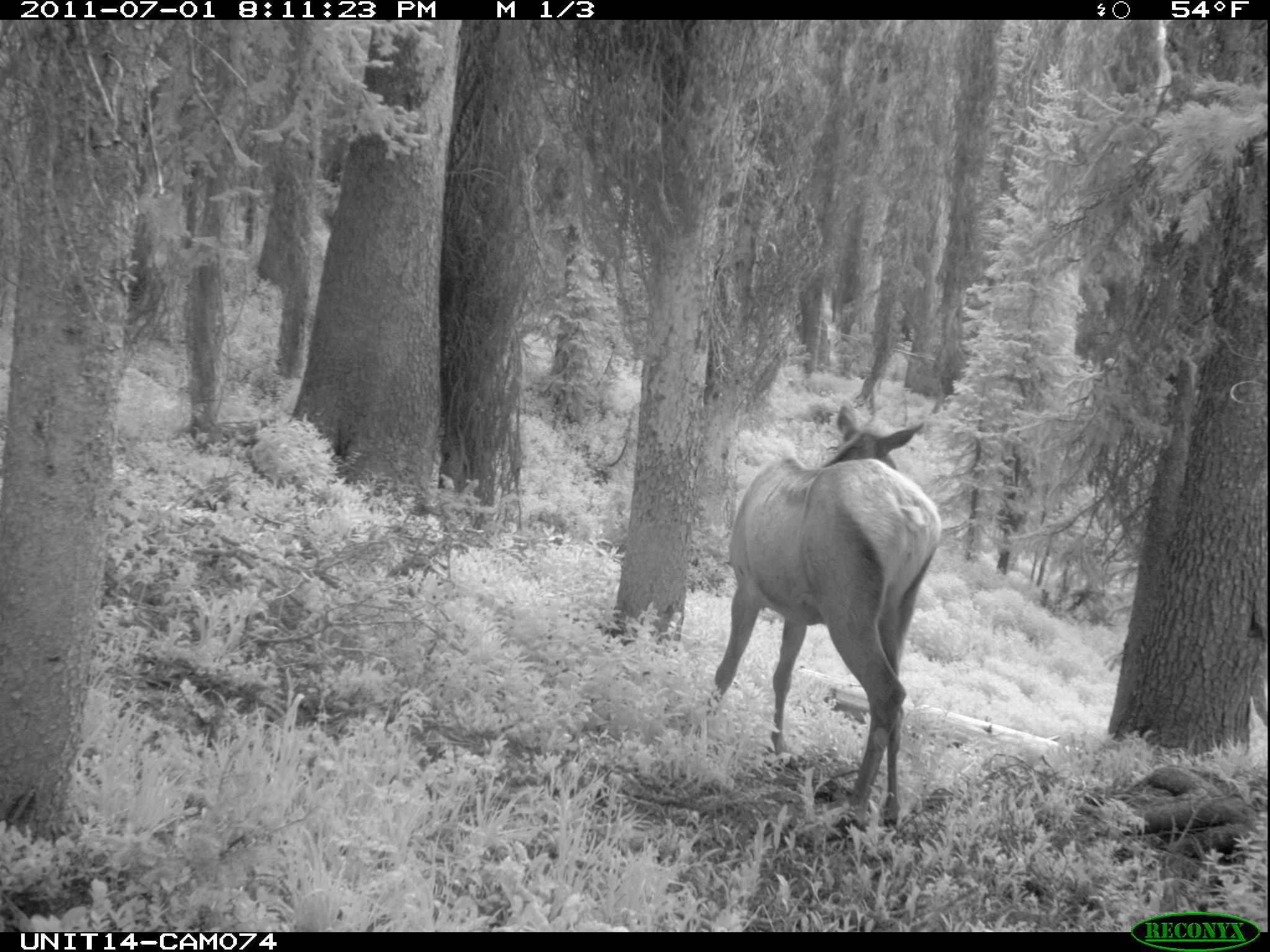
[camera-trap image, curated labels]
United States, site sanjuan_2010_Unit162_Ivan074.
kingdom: Animalia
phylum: Chordata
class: Mammalia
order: Artiodactyla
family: Cervidae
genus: Cervus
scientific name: Cervus elaphus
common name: red deer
Cervus elaphus (red deer).